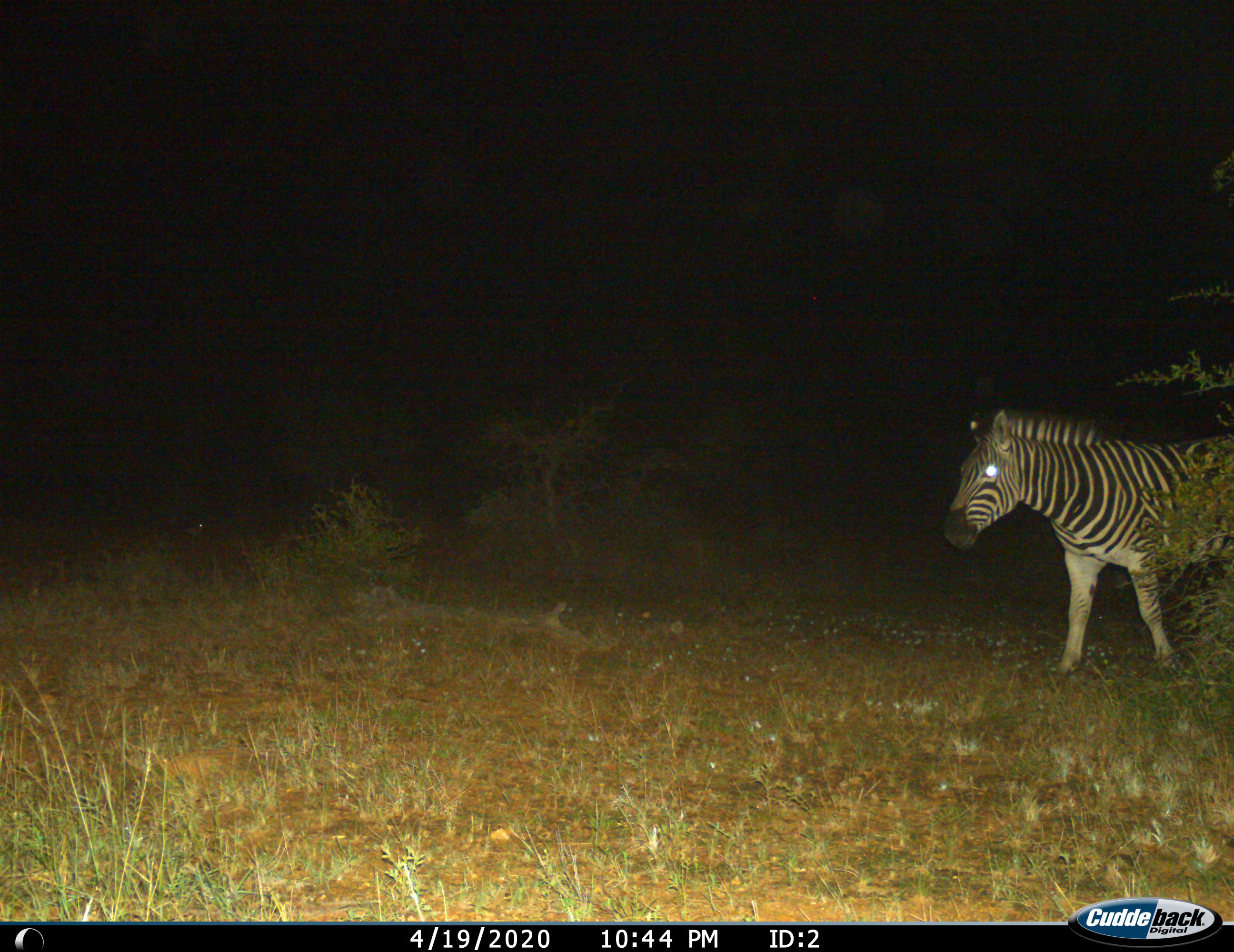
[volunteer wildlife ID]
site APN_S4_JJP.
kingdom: Animalia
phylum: Chordata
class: Mammalia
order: Perissodactyla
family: Equidae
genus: Equus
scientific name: Equus quagga burchellii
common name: burchell's zebra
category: zebraburchells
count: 1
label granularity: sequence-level